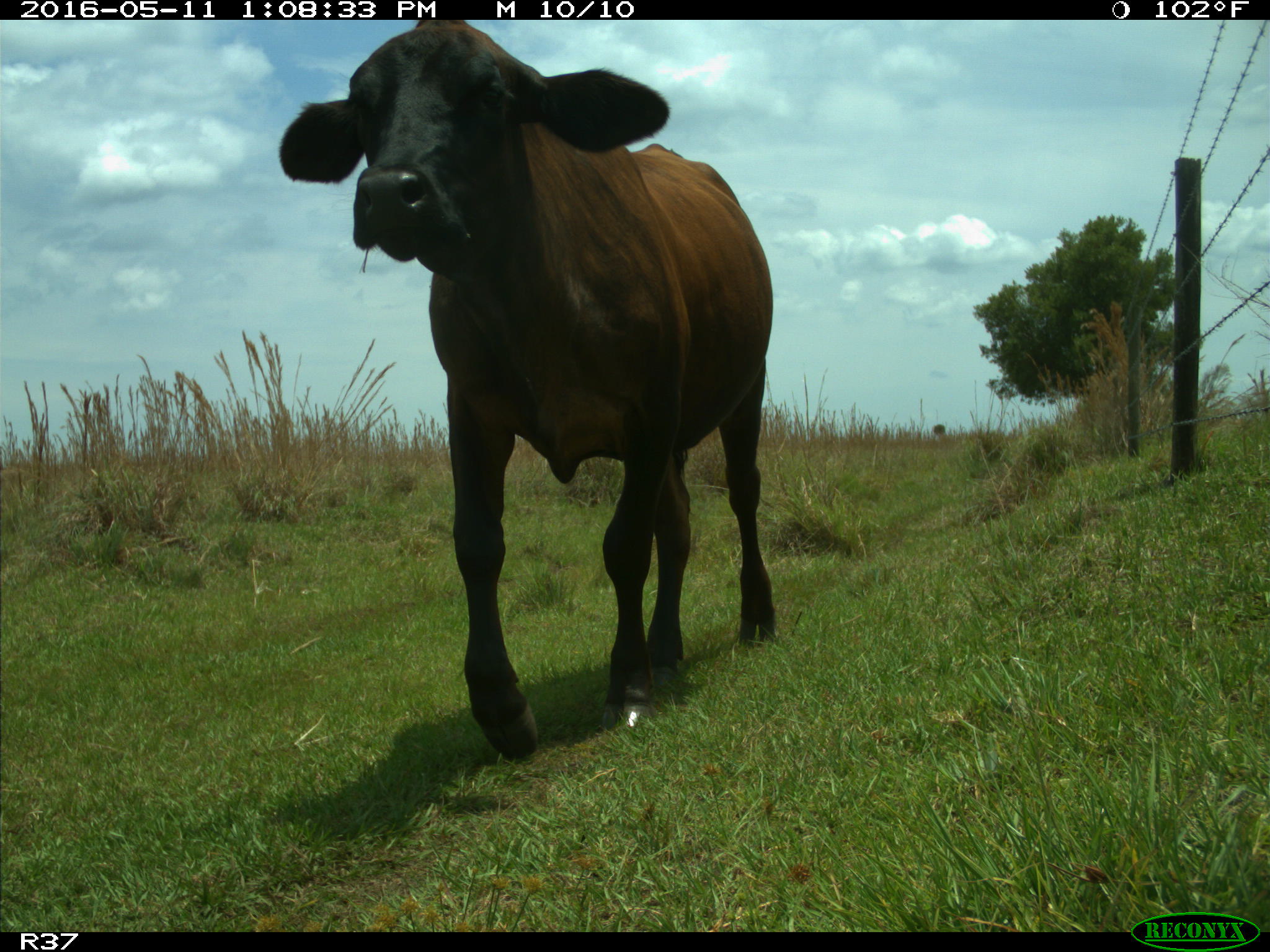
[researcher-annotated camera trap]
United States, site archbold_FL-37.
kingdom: Animalia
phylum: Chordata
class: Mammalia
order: Artiodactyla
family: Bovidae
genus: Bos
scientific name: Bos taurus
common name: domestic cow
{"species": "Bos taurus (domestic cow)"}